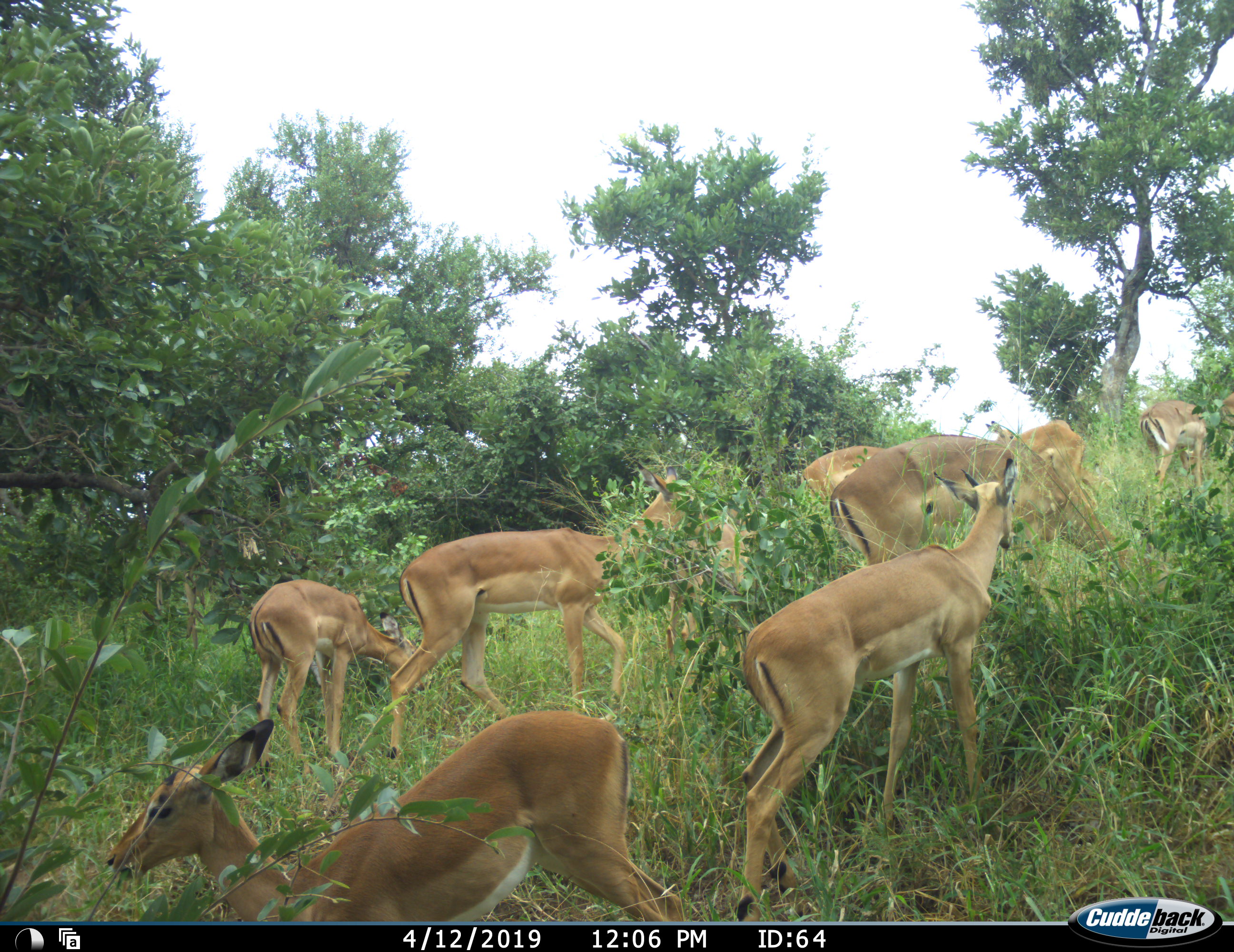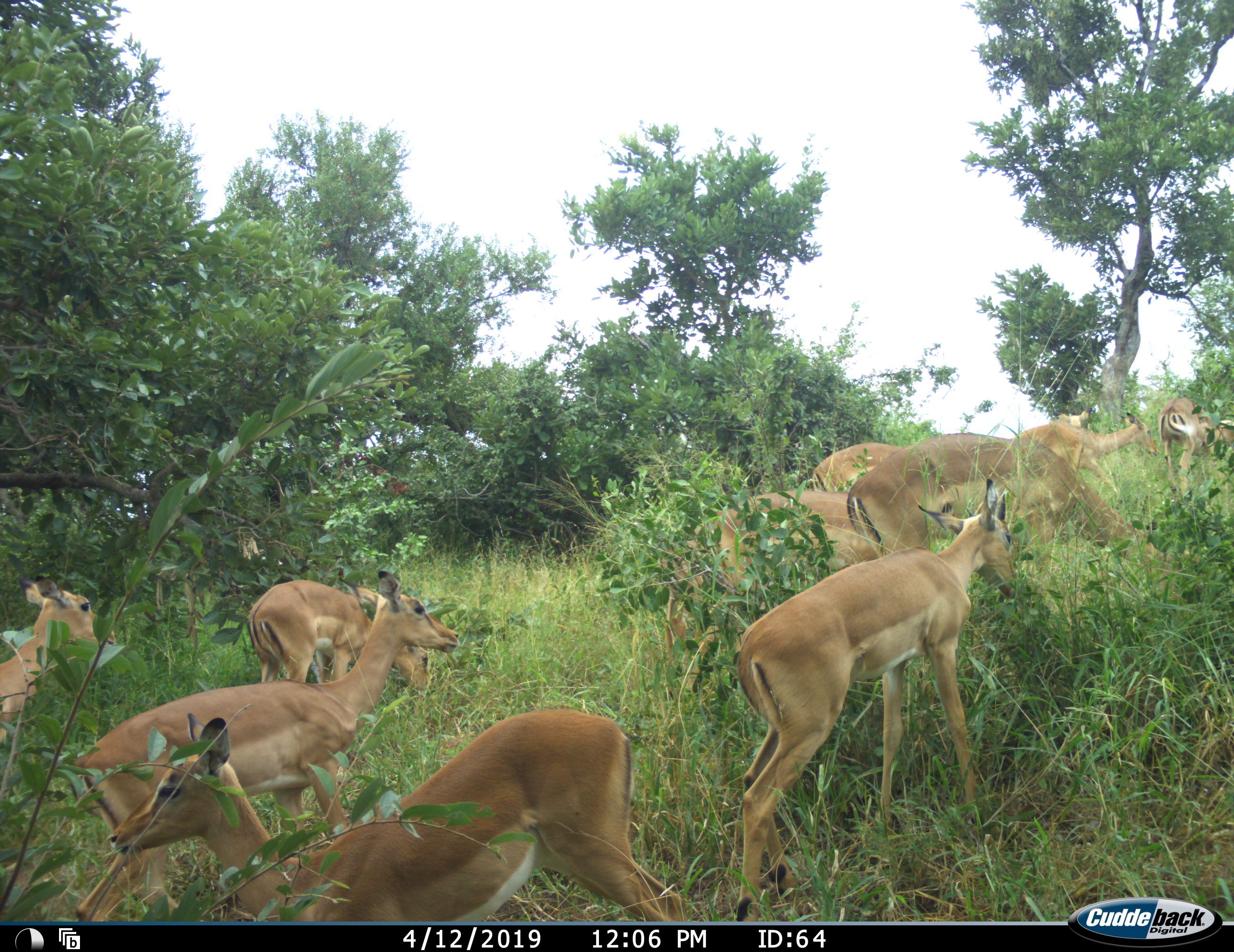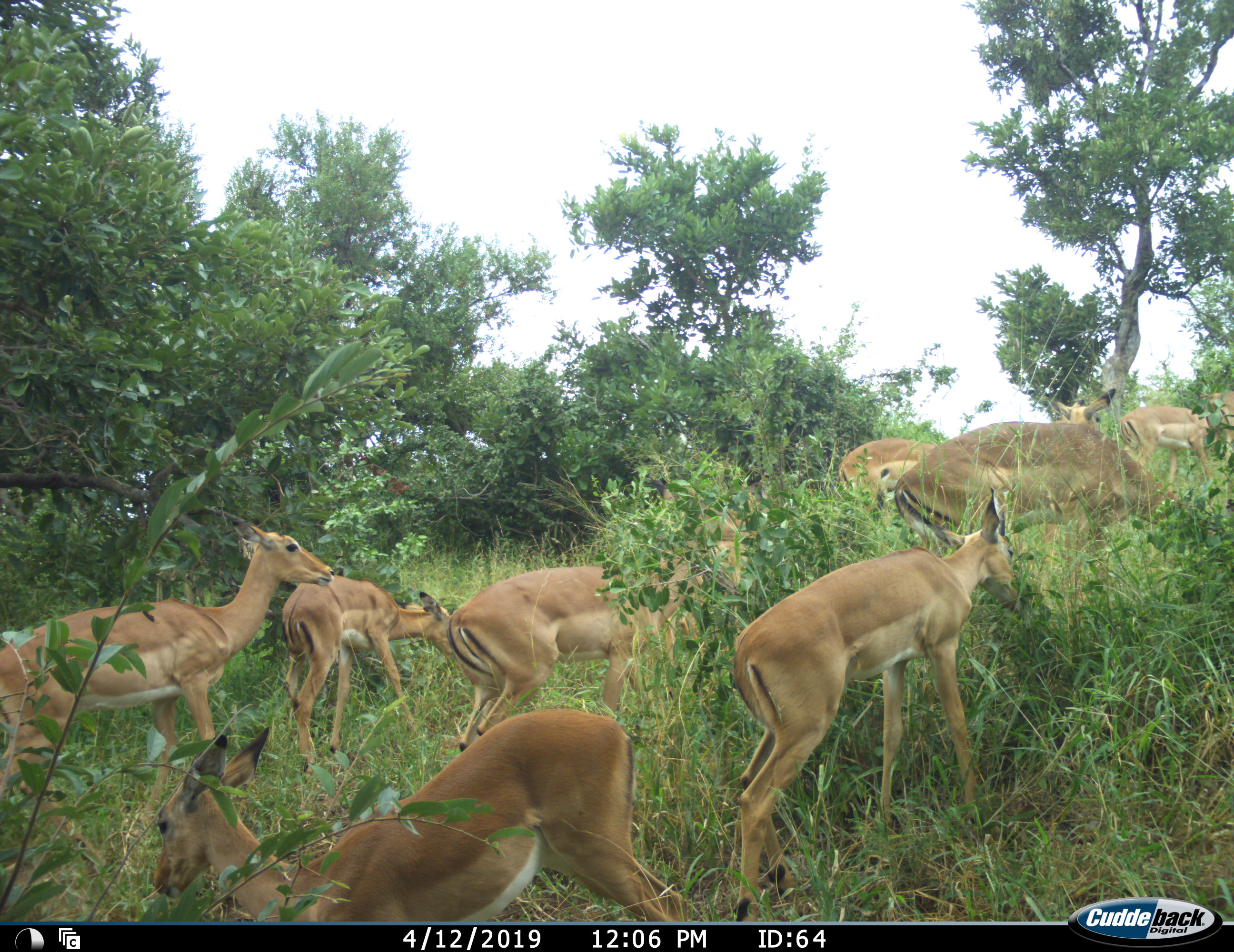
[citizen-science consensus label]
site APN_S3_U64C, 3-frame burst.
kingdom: Animalia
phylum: Chordata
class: Mammalia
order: Artiodactyla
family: Bovidae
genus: Aepyceros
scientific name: Aepyceros melampus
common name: impala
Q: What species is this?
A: Impala (Aepyceros melampus).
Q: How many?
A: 11-50.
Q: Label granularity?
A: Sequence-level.